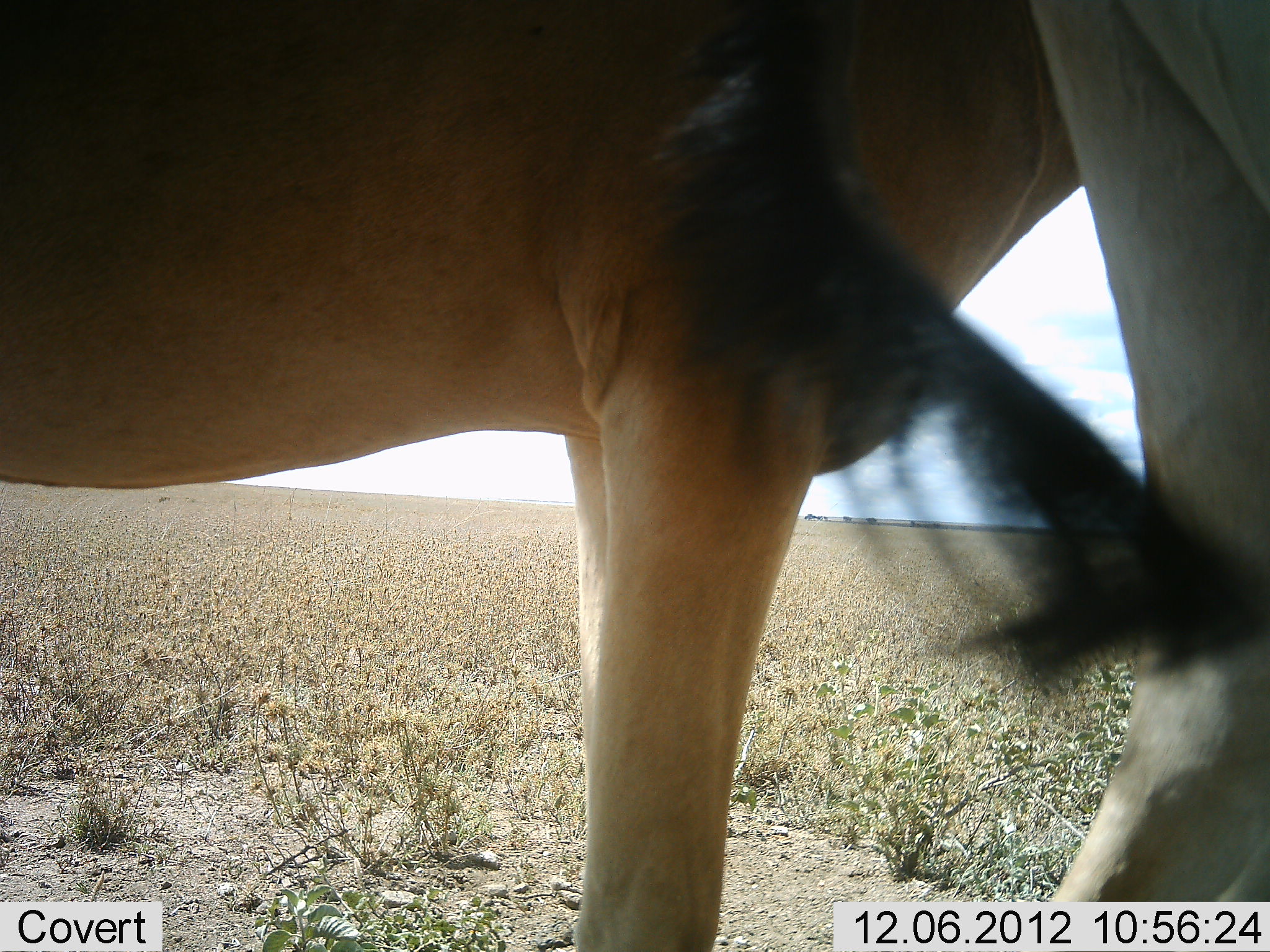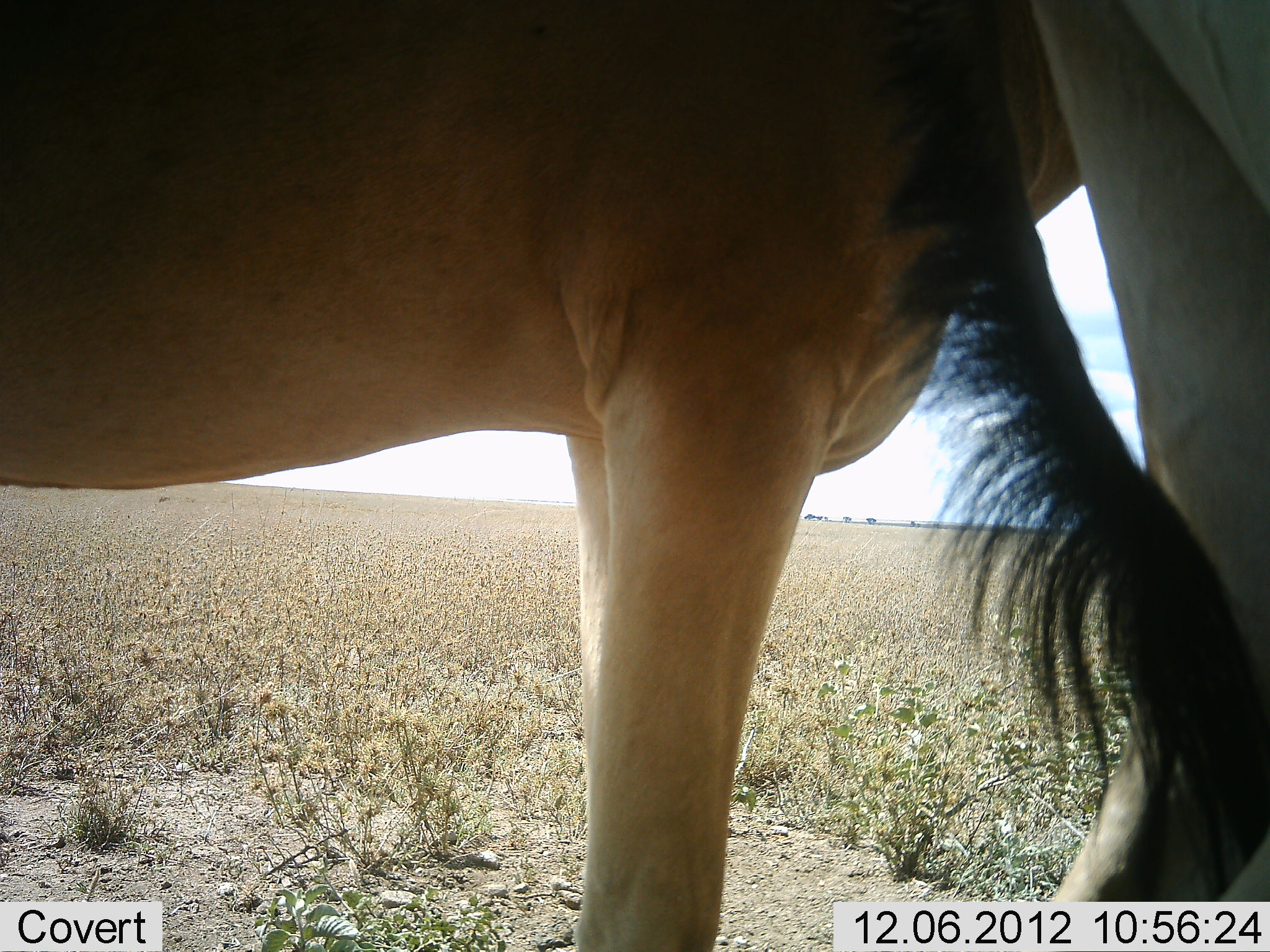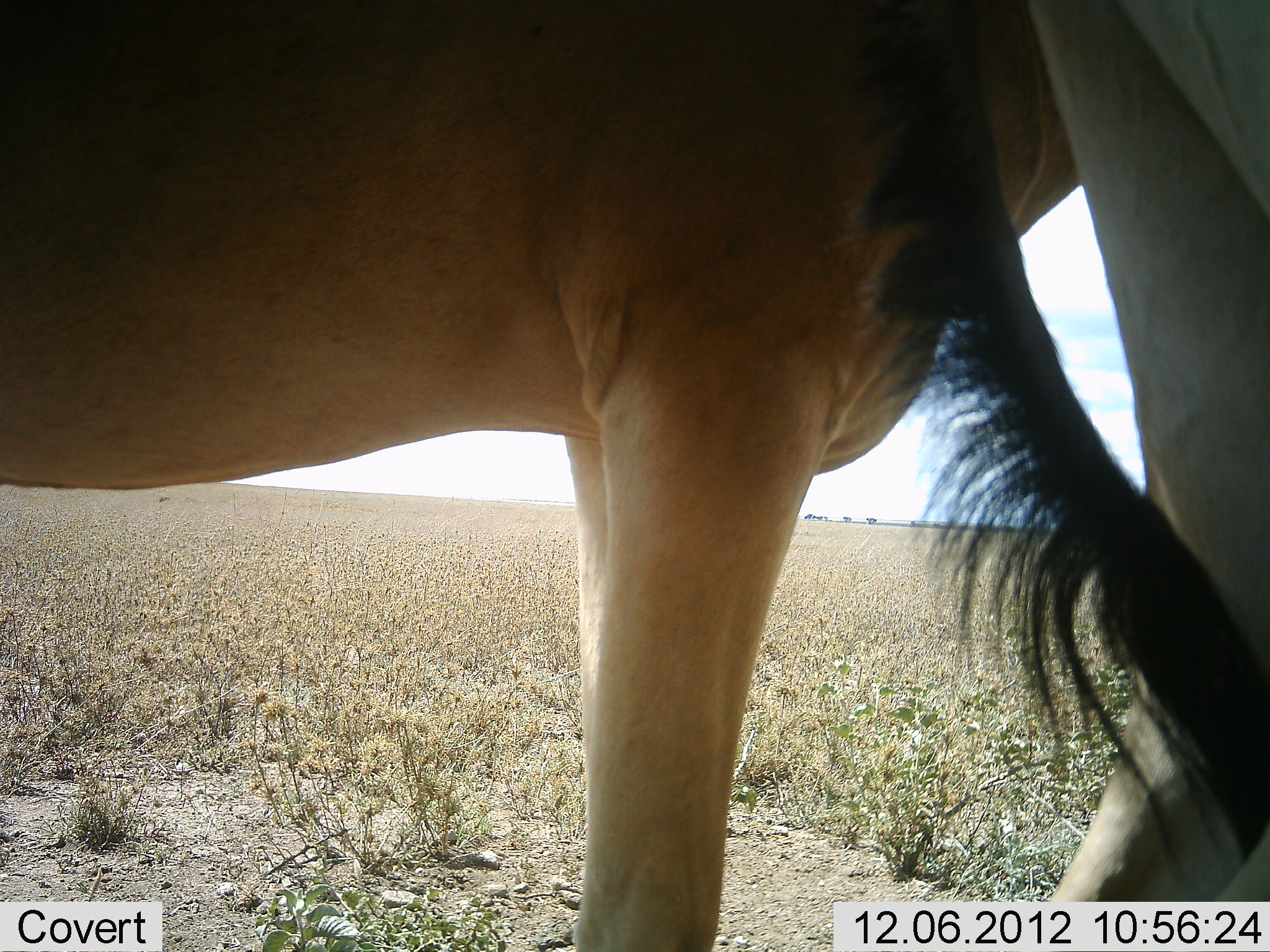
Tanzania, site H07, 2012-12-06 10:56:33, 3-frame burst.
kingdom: Animalia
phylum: Chordata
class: Mammalia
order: Artiodactyla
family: Bovidae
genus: Alcelaphus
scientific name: Alcelaphus buselaphus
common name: hartebeest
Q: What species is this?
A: Hartebeest (Alcelaphus buselaphus).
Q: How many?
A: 2.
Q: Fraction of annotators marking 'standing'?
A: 100%.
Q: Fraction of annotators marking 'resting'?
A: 0%.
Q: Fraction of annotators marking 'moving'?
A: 0%.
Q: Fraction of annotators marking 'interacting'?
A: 0%.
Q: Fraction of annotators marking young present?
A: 0%.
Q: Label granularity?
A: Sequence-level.